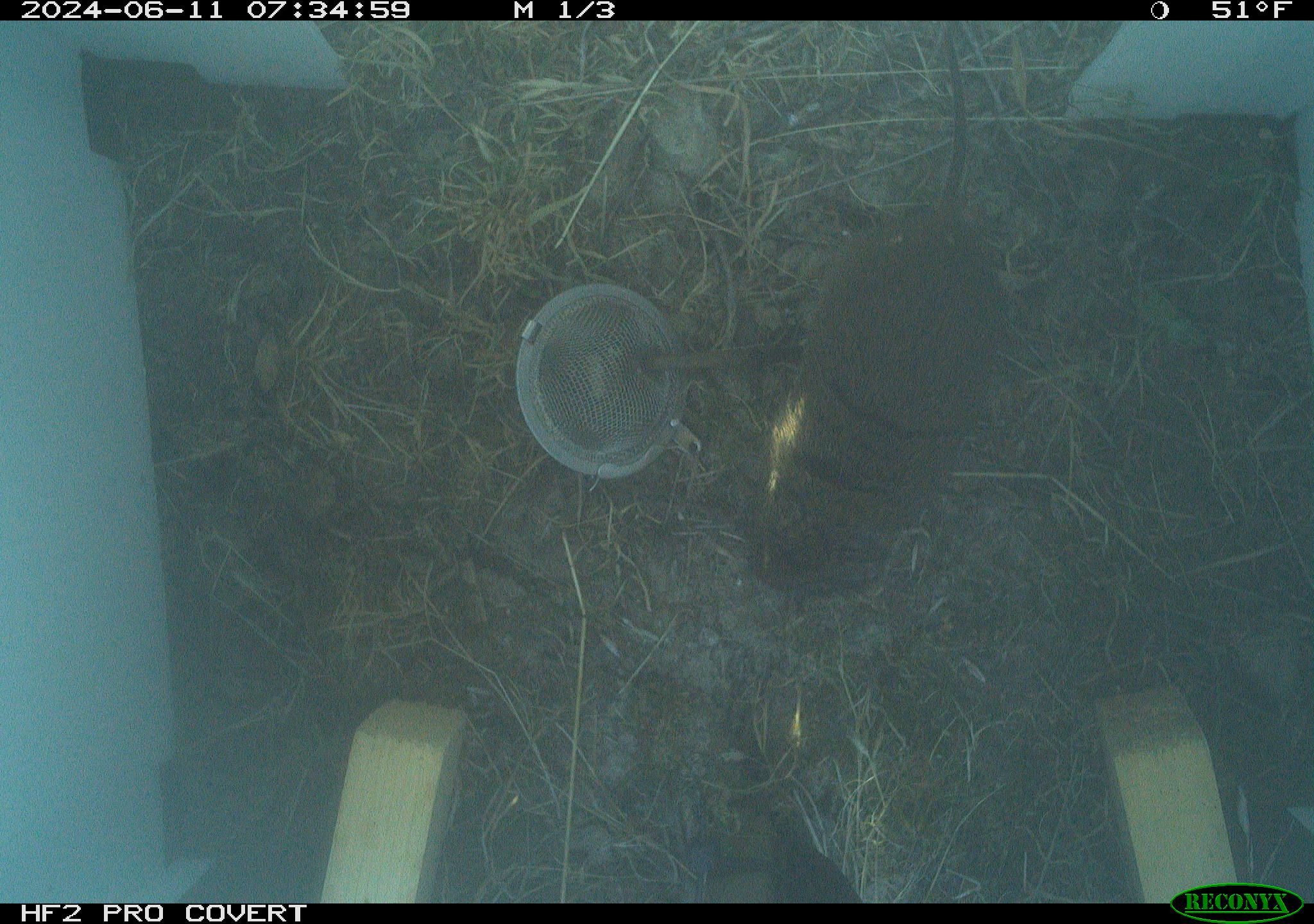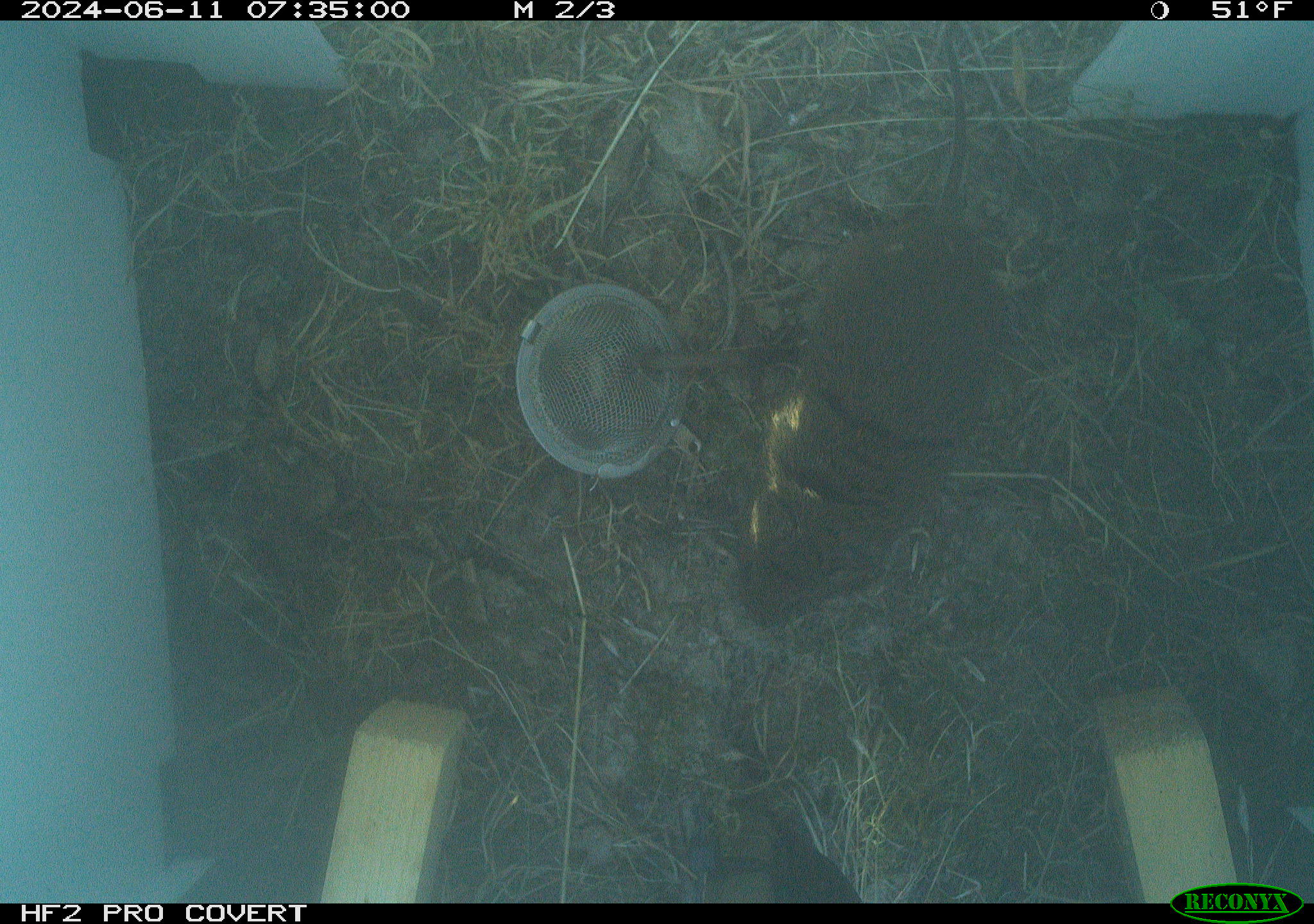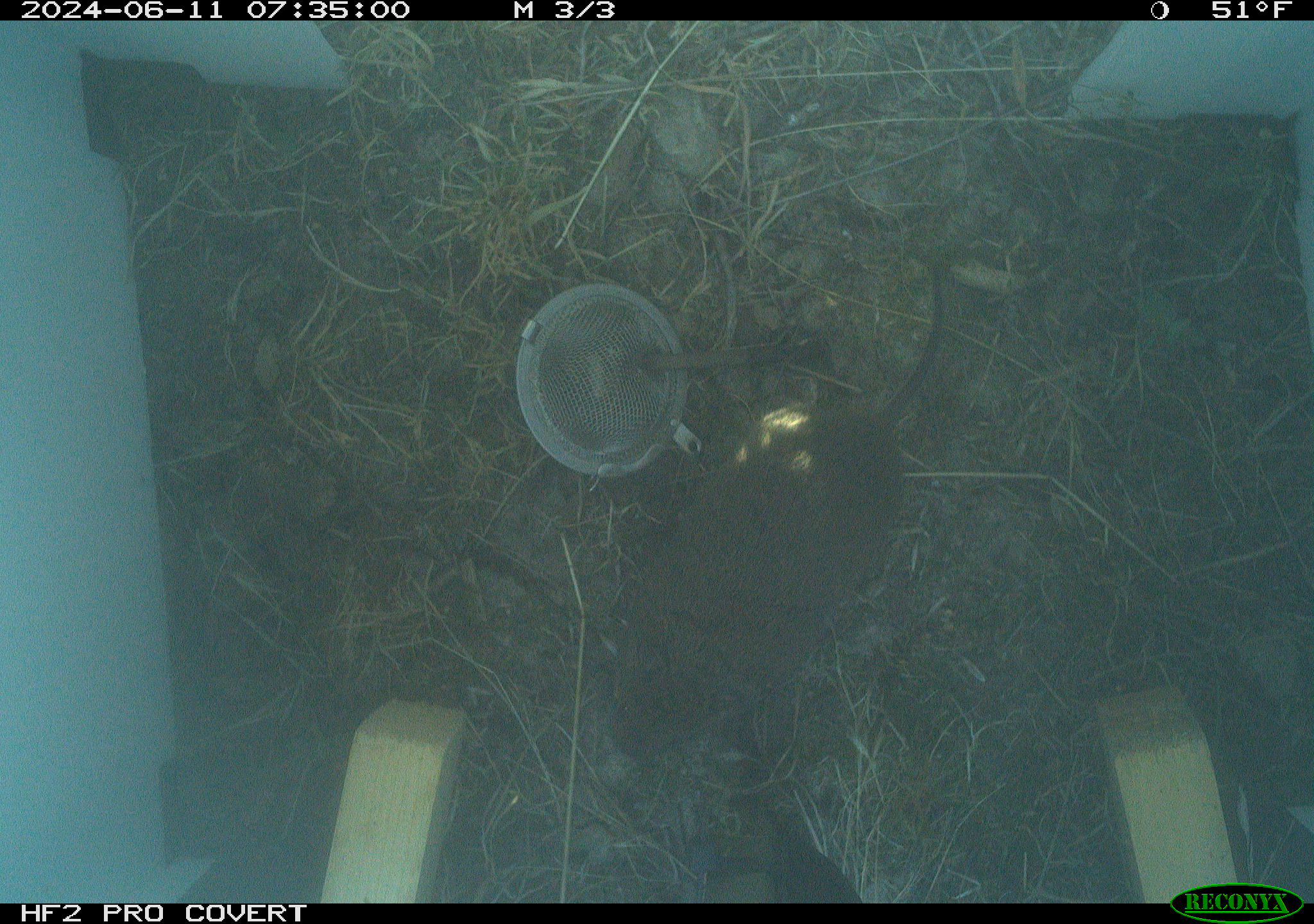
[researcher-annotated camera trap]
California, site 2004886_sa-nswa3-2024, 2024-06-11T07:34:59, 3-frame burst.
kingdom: Animalia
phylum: Chordata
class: Mammalia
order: Rodentia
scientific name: Rodentia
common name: rodent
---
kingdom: Animalia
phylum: Chordata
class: Mammalia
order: Rodentia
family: Cricetidae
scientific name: Arvicolinae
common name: voles, lemmings, and muskrats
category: arvicolinae subfamily